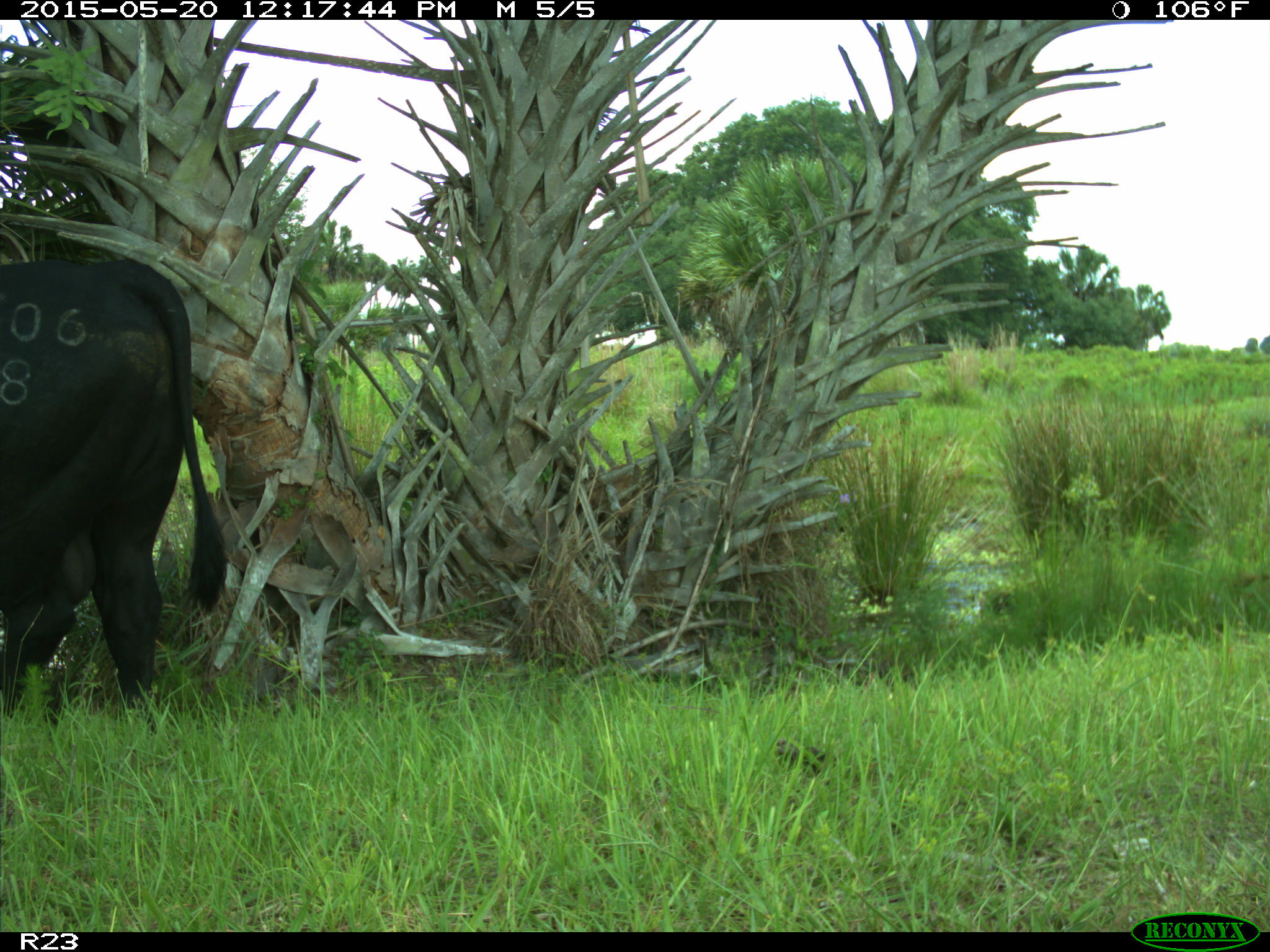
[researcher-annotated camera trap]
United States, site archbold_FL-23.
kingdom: Animalia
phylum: Chordata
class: Mammalia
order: Artiodactyla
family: Suidae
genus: Sus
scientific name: Sus scrofa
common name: wild boar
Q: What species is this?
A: Sus scrofa (wild boar).